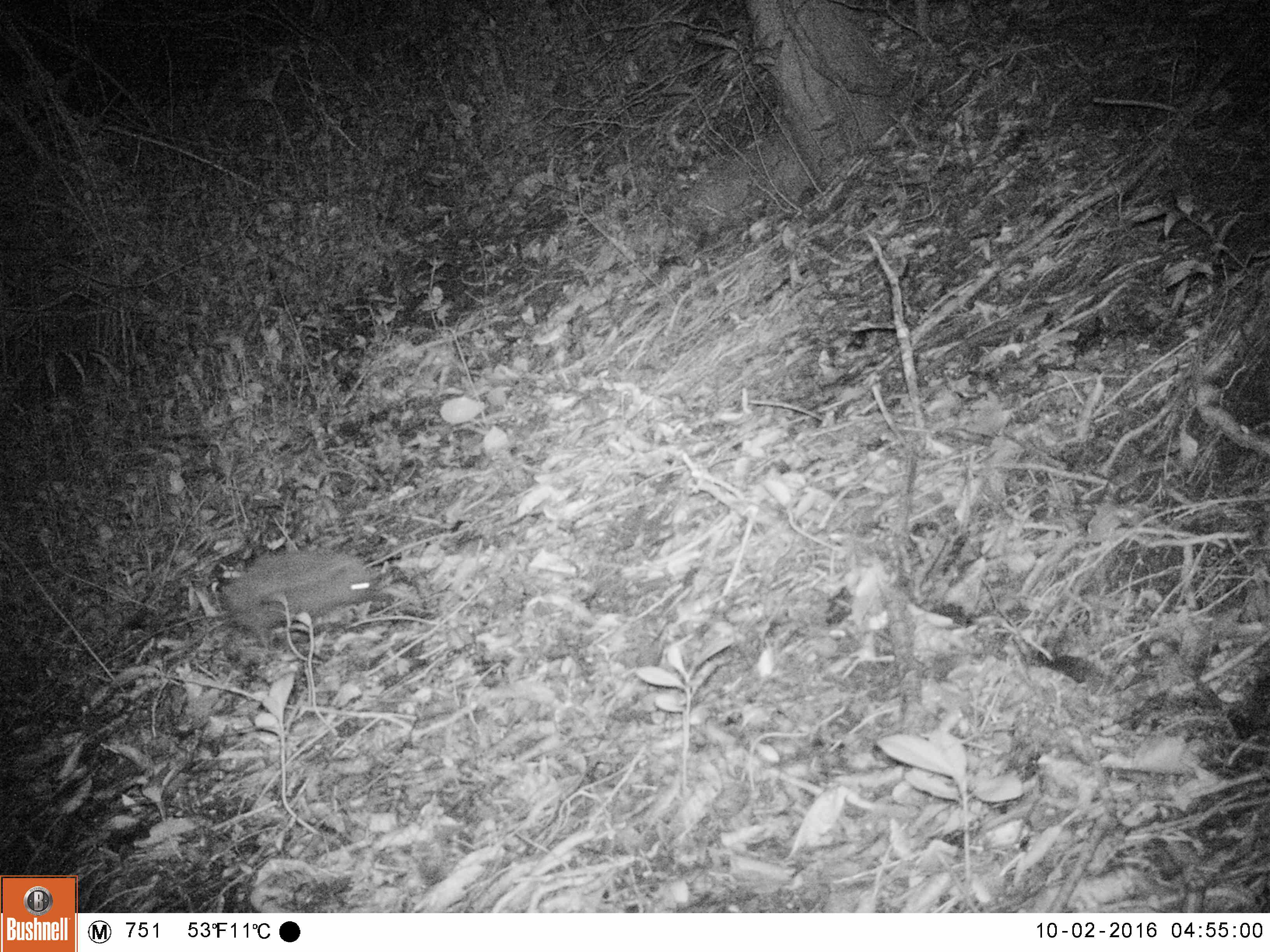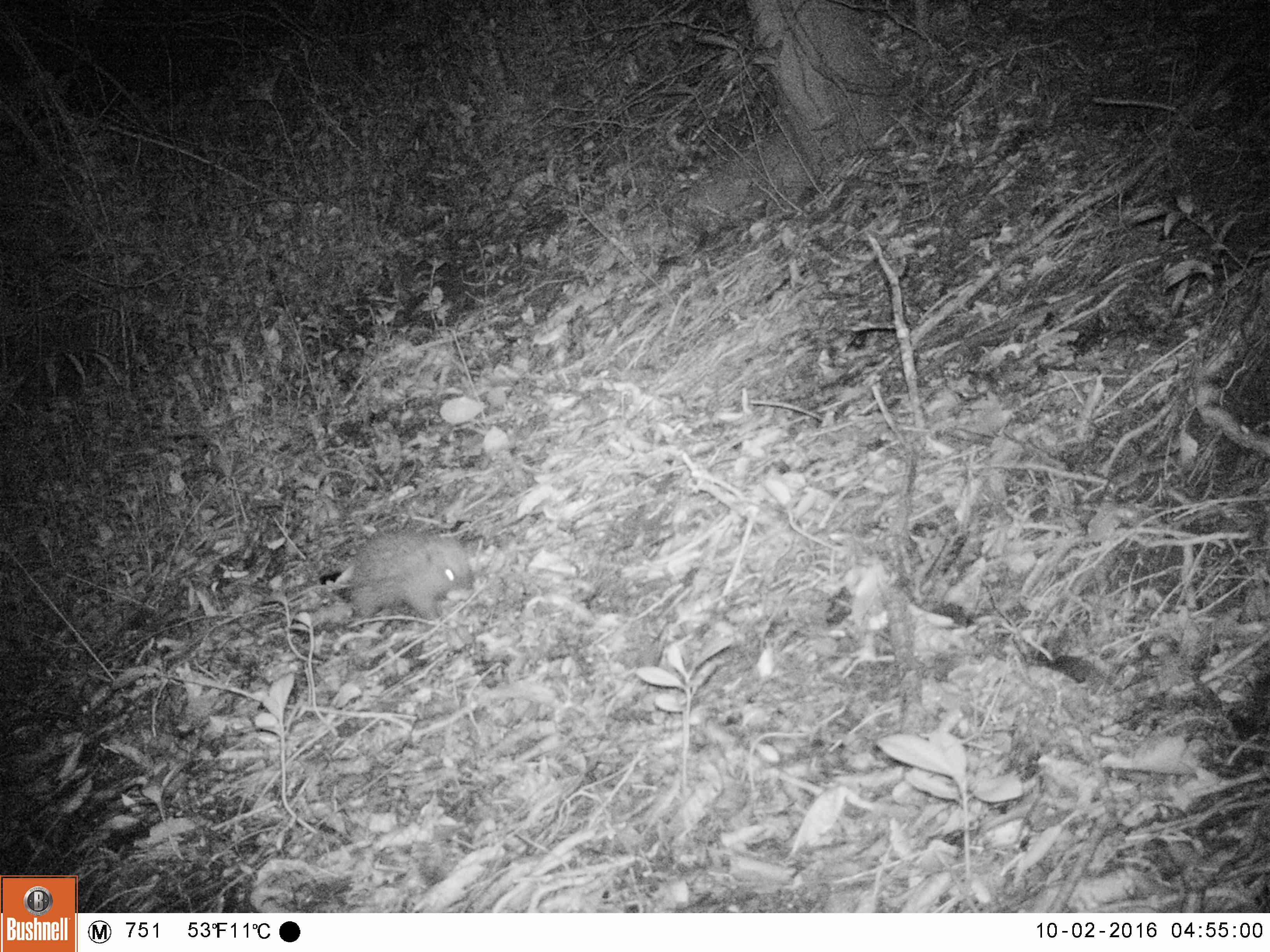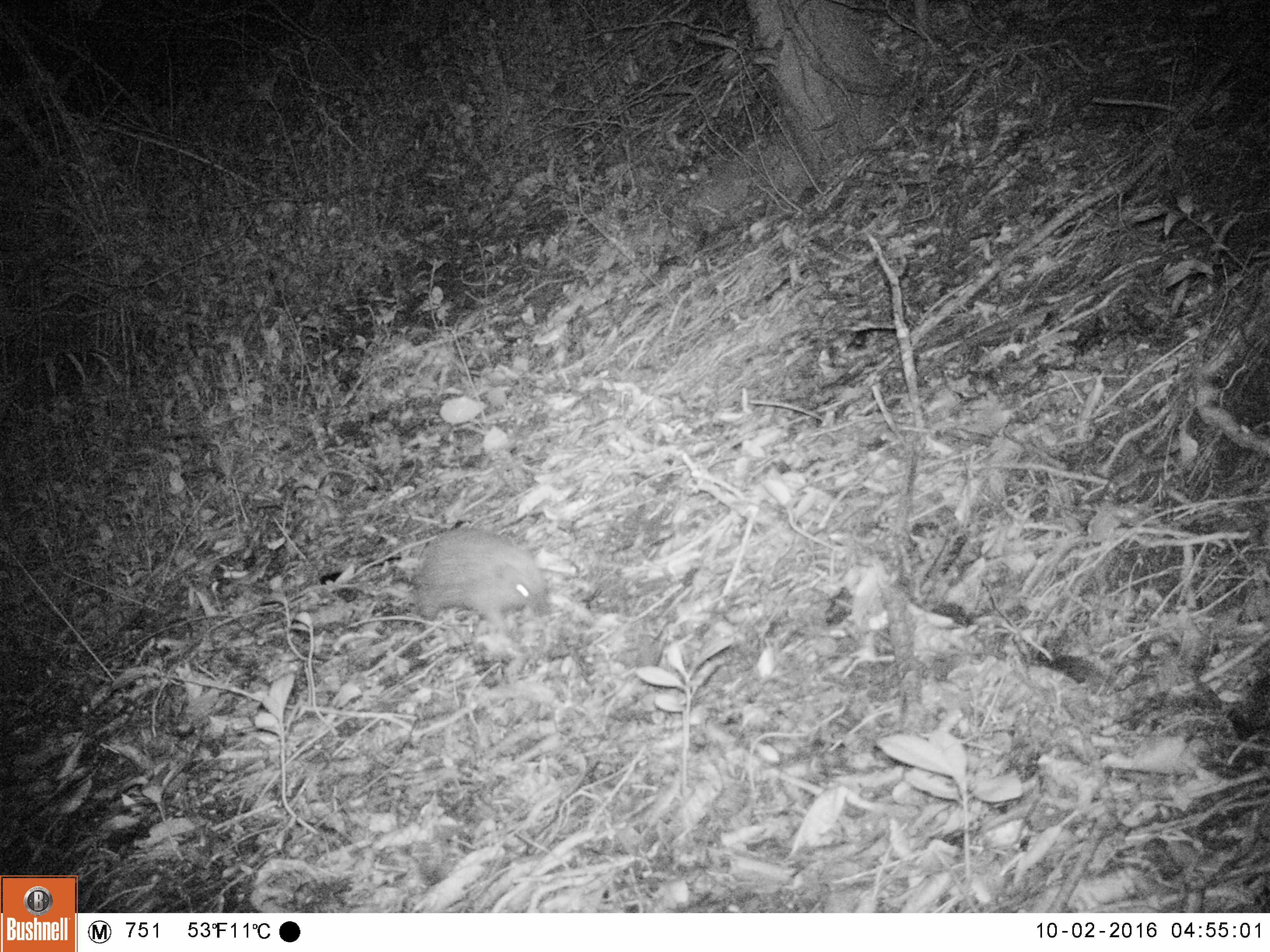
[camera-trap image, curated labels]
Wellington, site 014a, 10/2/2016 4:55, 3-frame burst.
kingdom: Animalia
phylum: Chordata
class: Mammalia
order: Eulipotyphla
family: Erinaceidae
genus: Erinaceus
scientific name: Erinaceus europaeus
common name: hedgehog